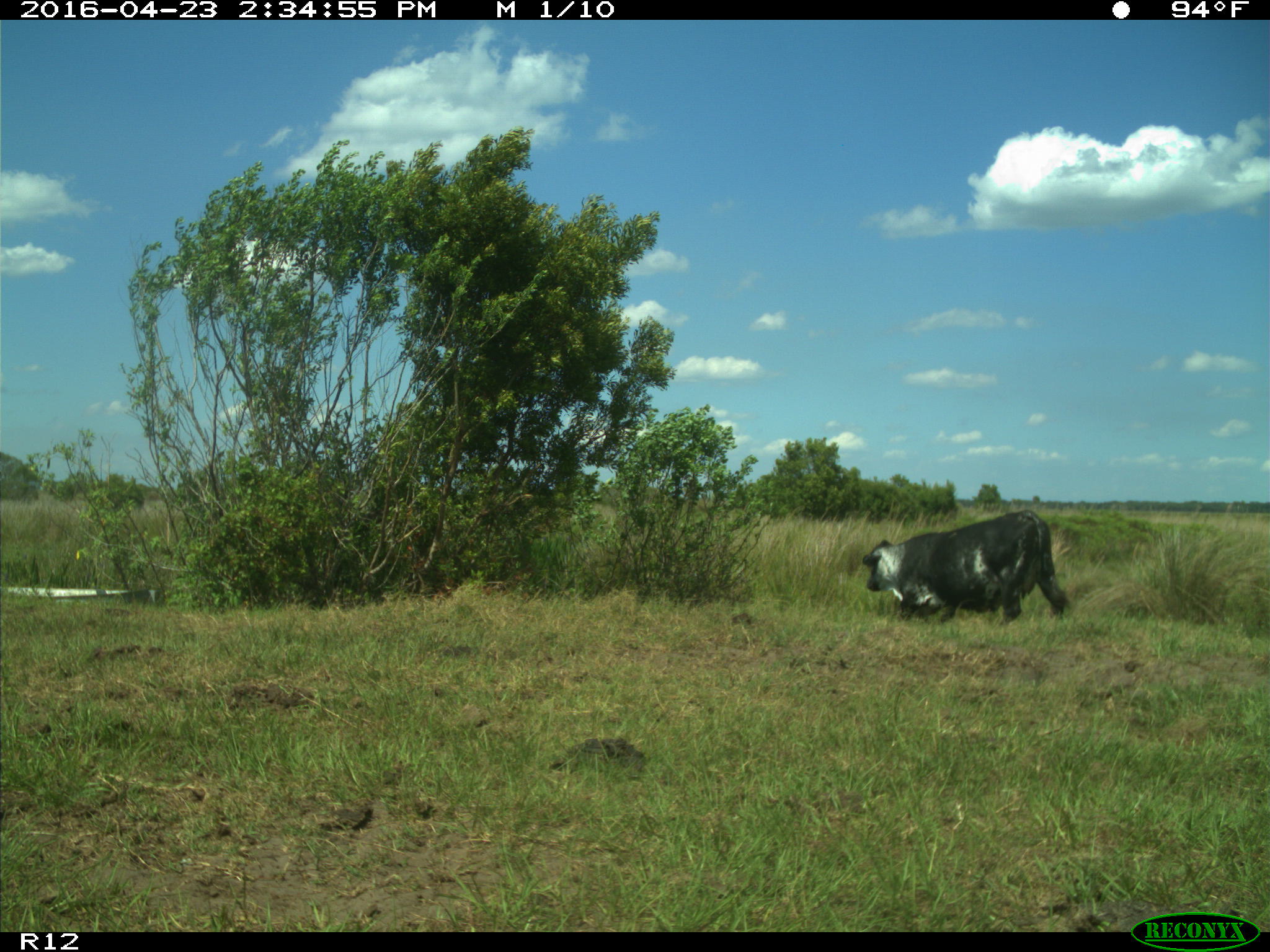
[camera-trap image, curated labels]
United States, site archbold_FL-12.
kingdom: Animalia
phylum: Chordata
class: Mammalia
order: Artiodactyla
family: Bovidae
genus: Bos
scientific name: Bos taurus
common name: domestic cow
Bos taurus (domestic cow).